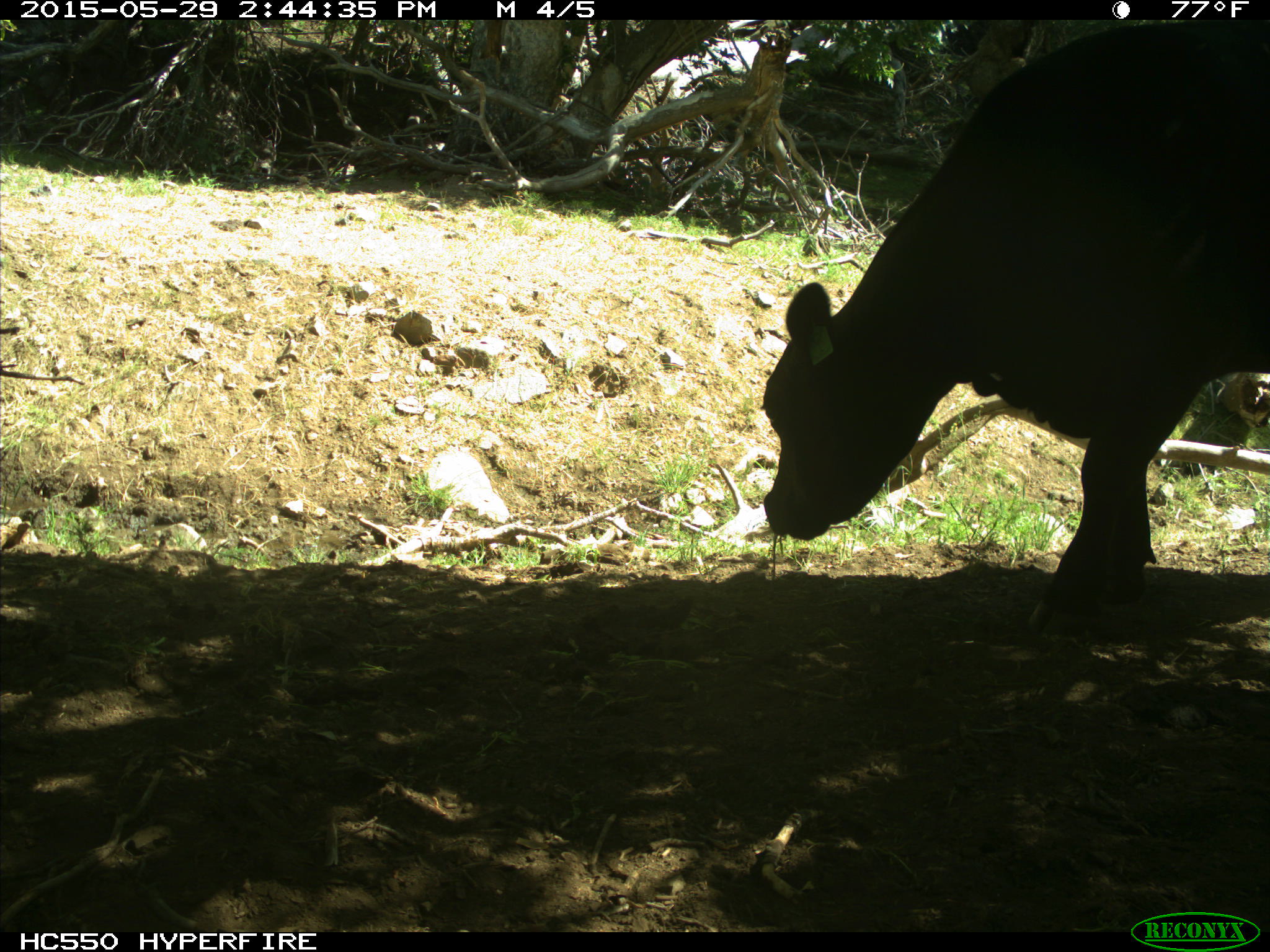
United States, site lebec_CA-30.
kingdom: Animalia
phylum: Chordata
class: Mammalia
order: Artiodactyla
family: Bovidae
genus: Bos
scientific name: Bos taurus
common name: domestic cow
Bos taurus (domestic cow).